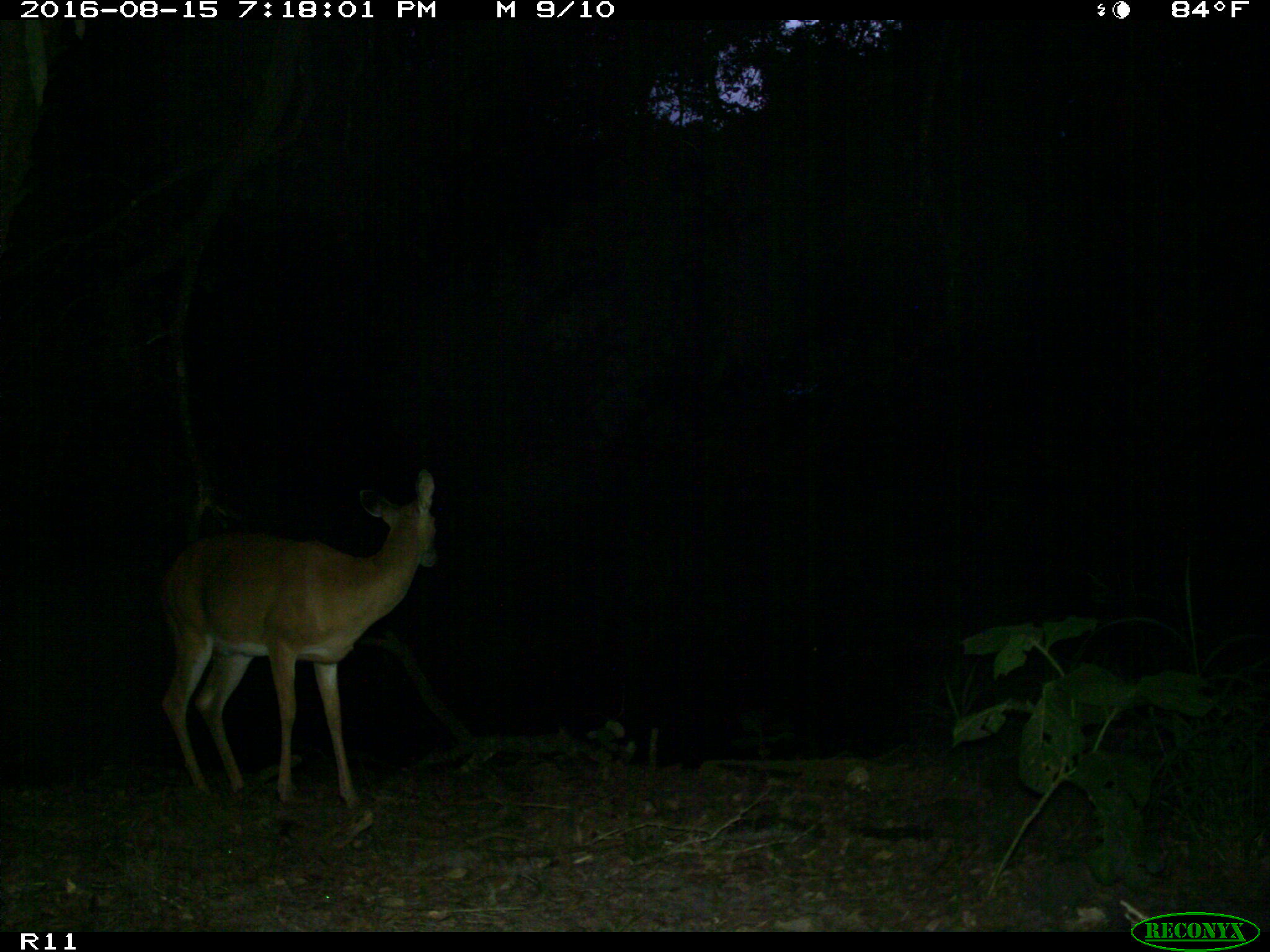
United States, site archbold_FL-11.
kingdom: Animalia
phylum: Chordata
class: Mammalia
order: Artiodactyla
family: Cervidae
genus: Odocoileus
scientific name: Odocoileus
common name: deer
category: unidentified deer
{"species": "unidentified deer (deer) (Odocoileus)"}